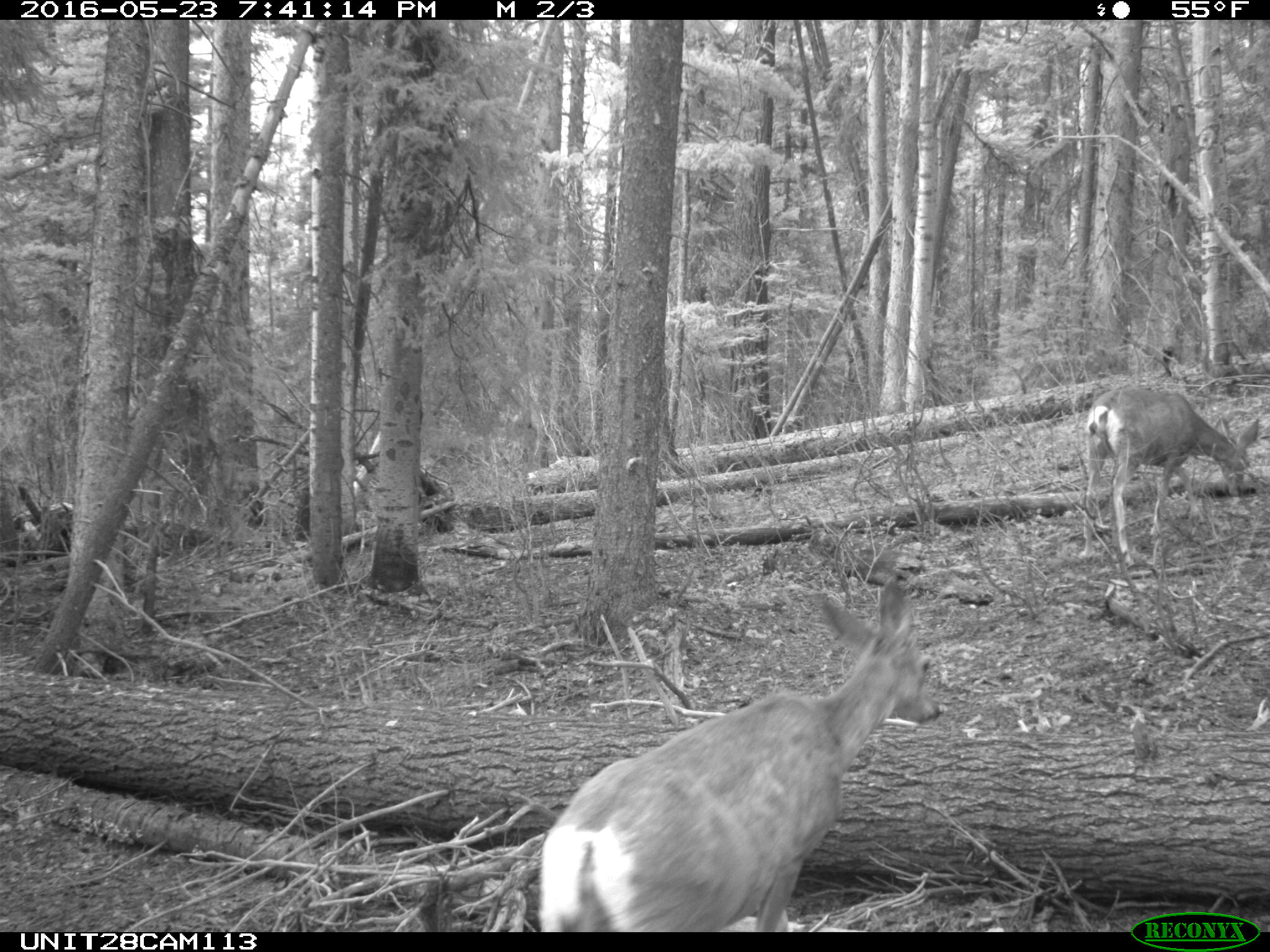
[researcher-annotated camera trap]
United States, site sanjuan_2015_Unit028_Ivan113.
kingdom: Animalia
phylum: Chordata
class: Mammalia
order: Artiodactyla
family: Cervidae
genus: Odocoileus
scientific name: Odocoileus hemionus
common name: mule deer